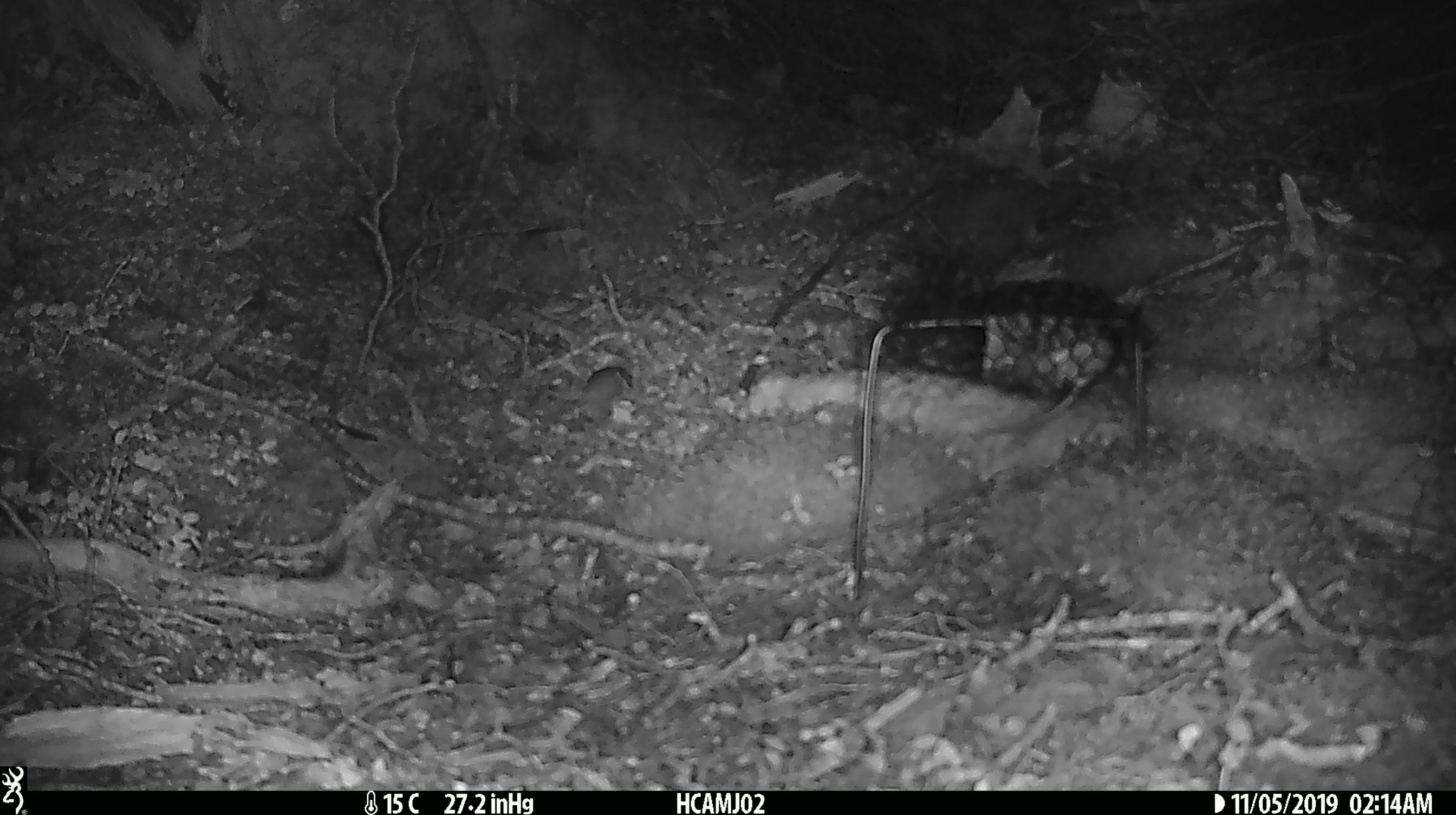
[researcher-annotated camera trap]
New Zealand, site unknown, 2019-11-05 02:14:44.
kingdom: Animalia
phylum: Chordata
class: Mammalia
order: Rodentia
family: Muridae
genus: Mus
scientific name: Mus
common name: mouse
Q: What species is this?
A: Mouse (Mus).